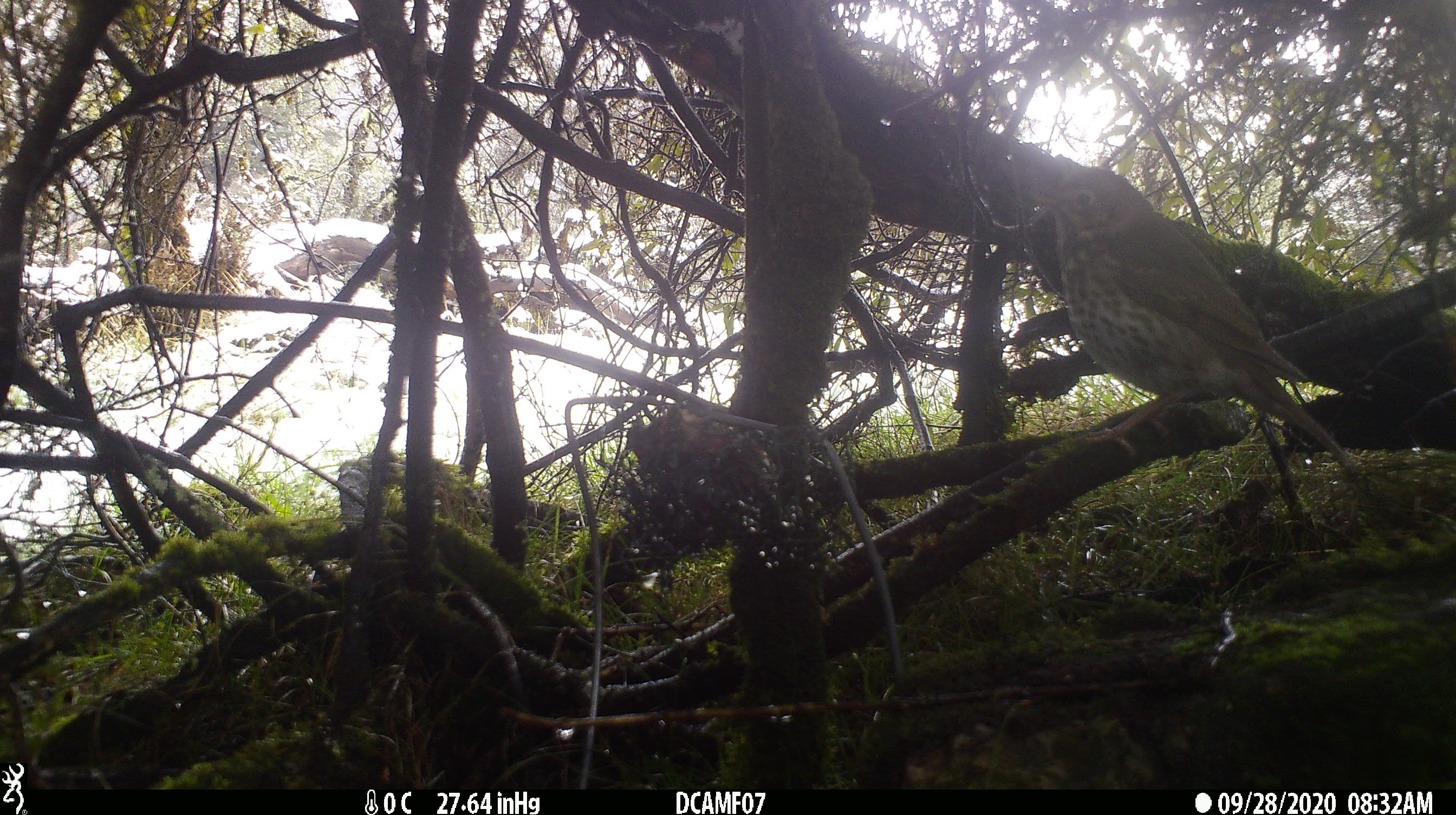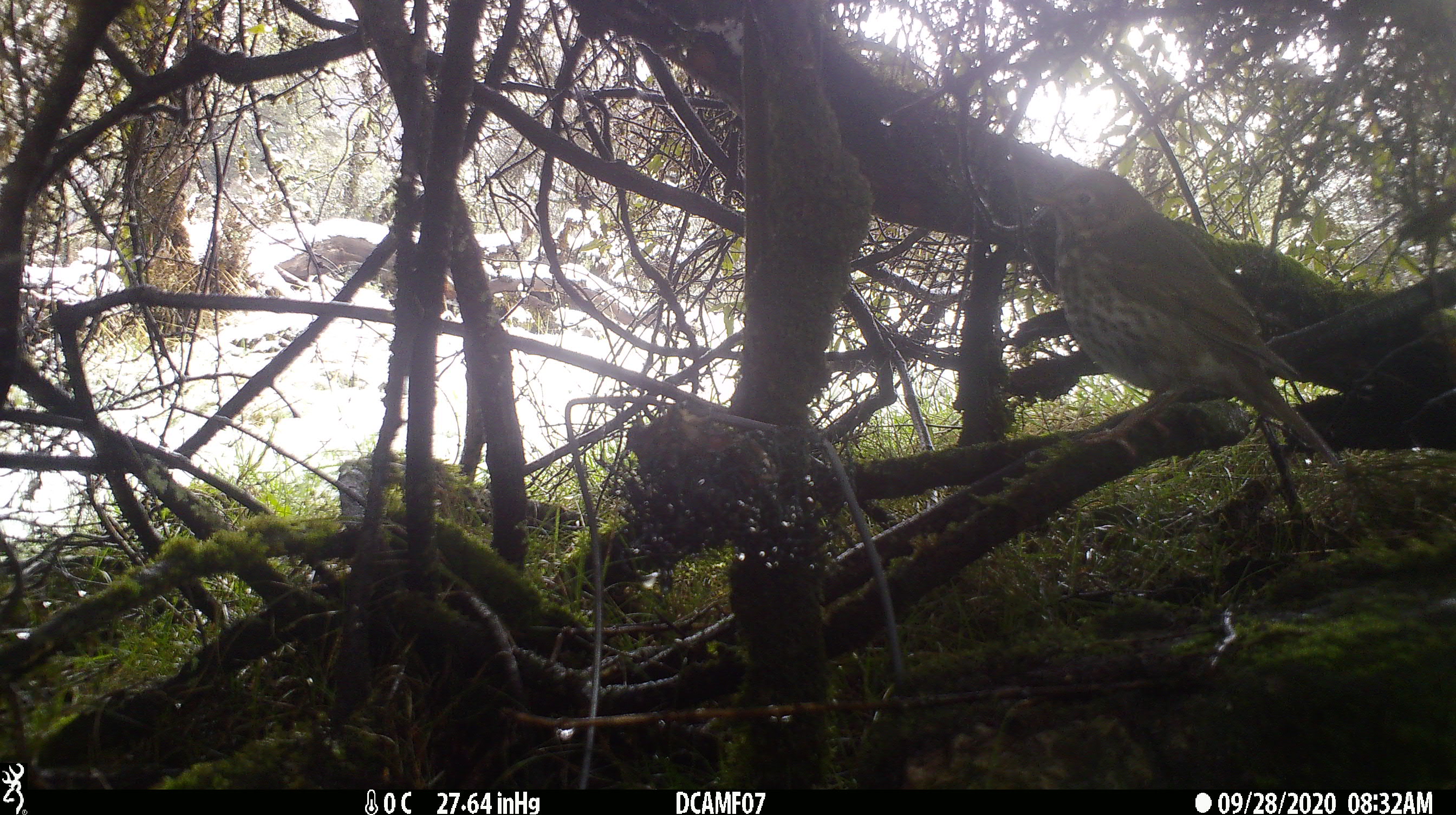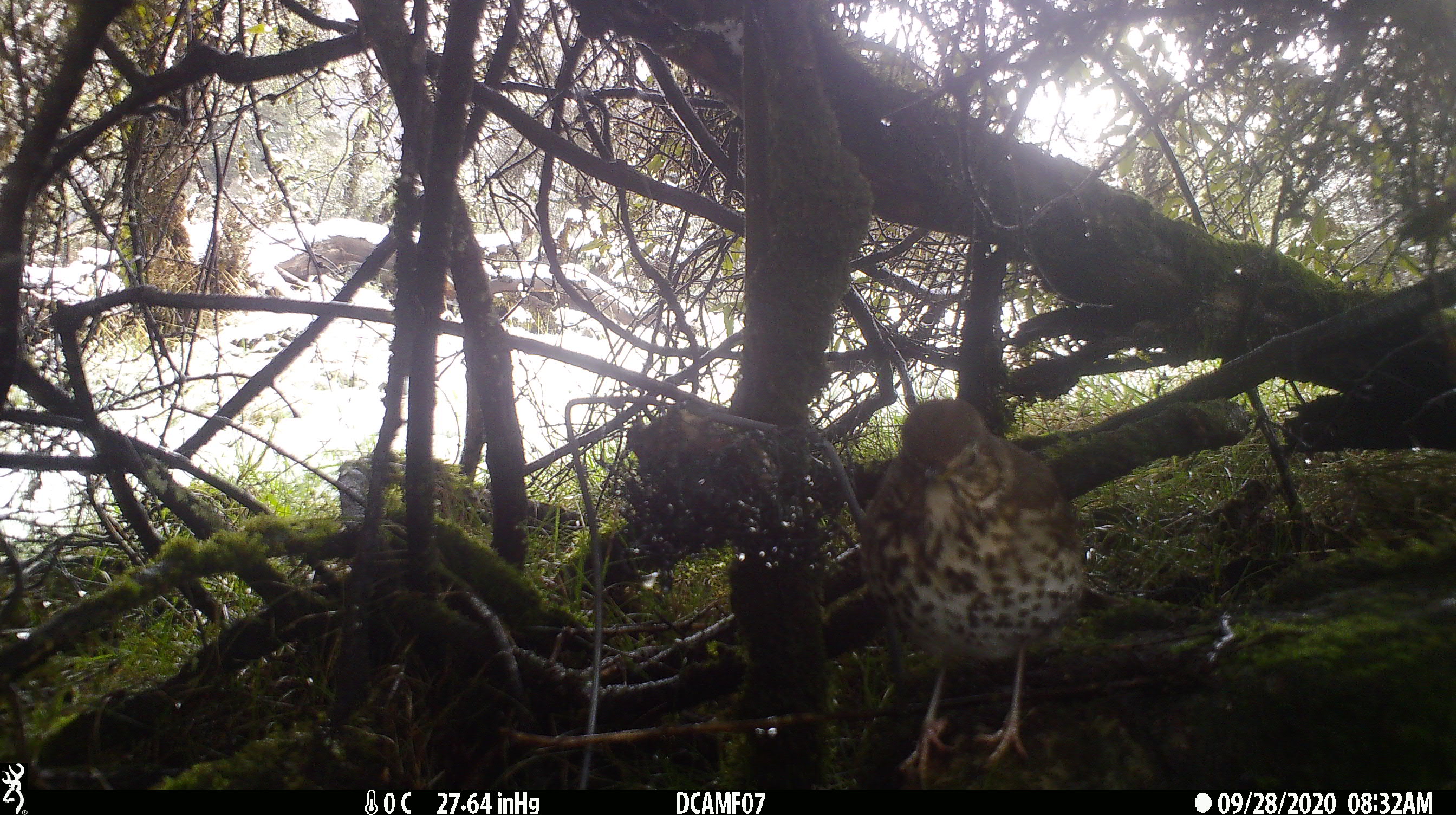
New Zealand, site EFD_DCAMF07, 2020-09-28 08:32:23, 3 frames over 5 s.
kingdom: Animalia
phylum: Chordata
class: Aves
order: Passeriformes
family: Turdidae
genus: Turdus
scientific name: Turdus philomelos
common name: song thrush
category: thrush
Thrush (song thrush) (Turdus philomelos).